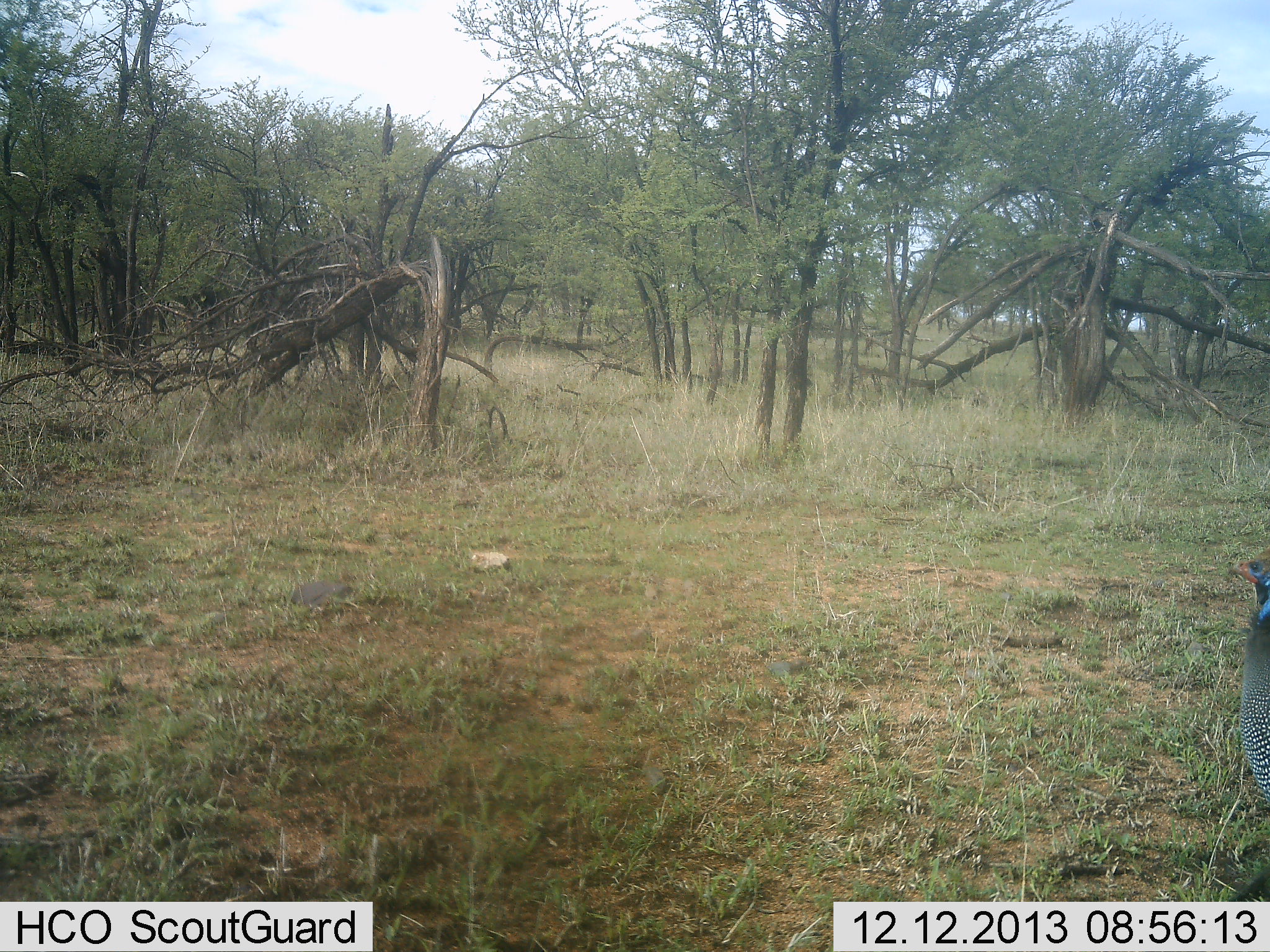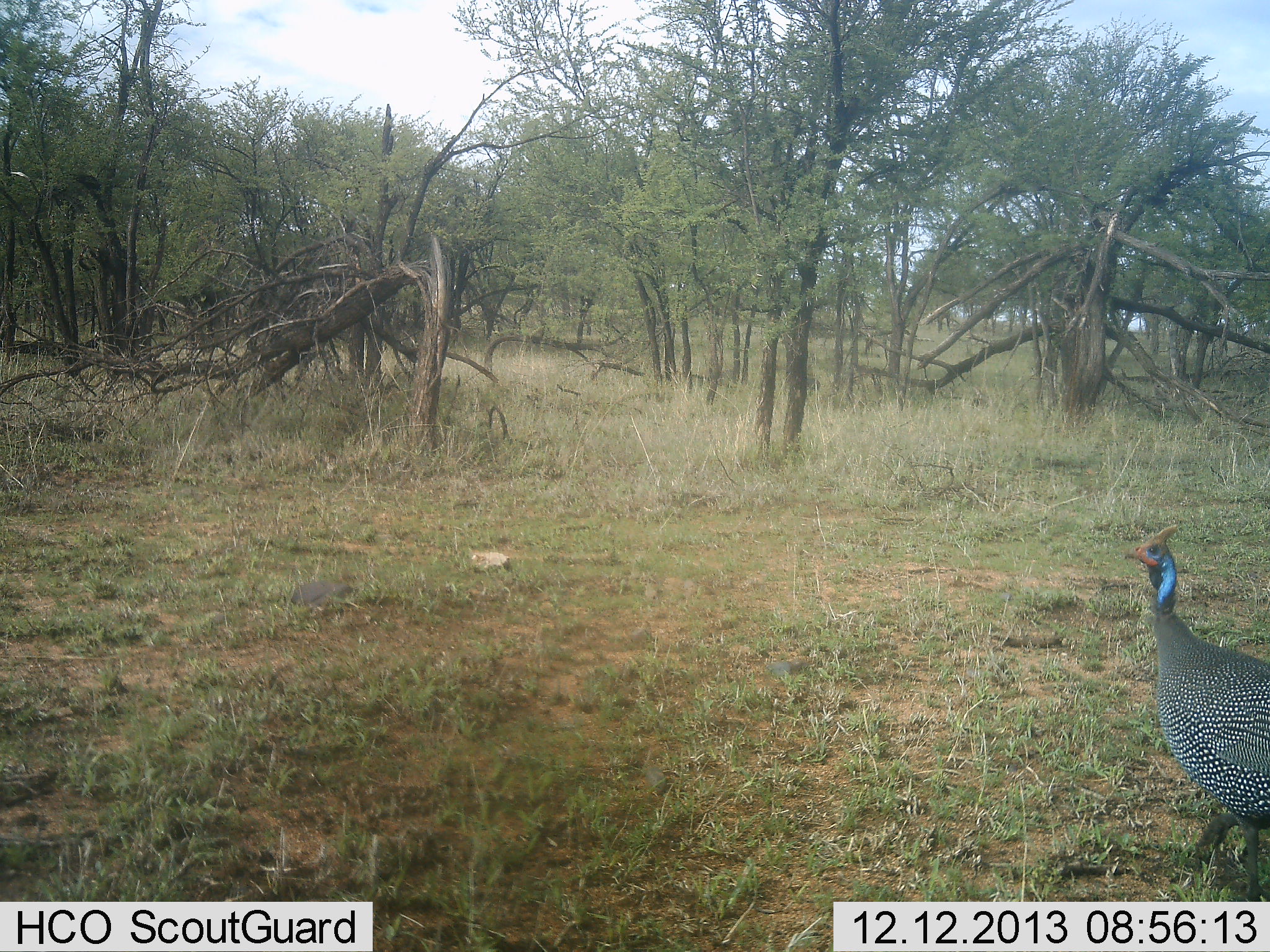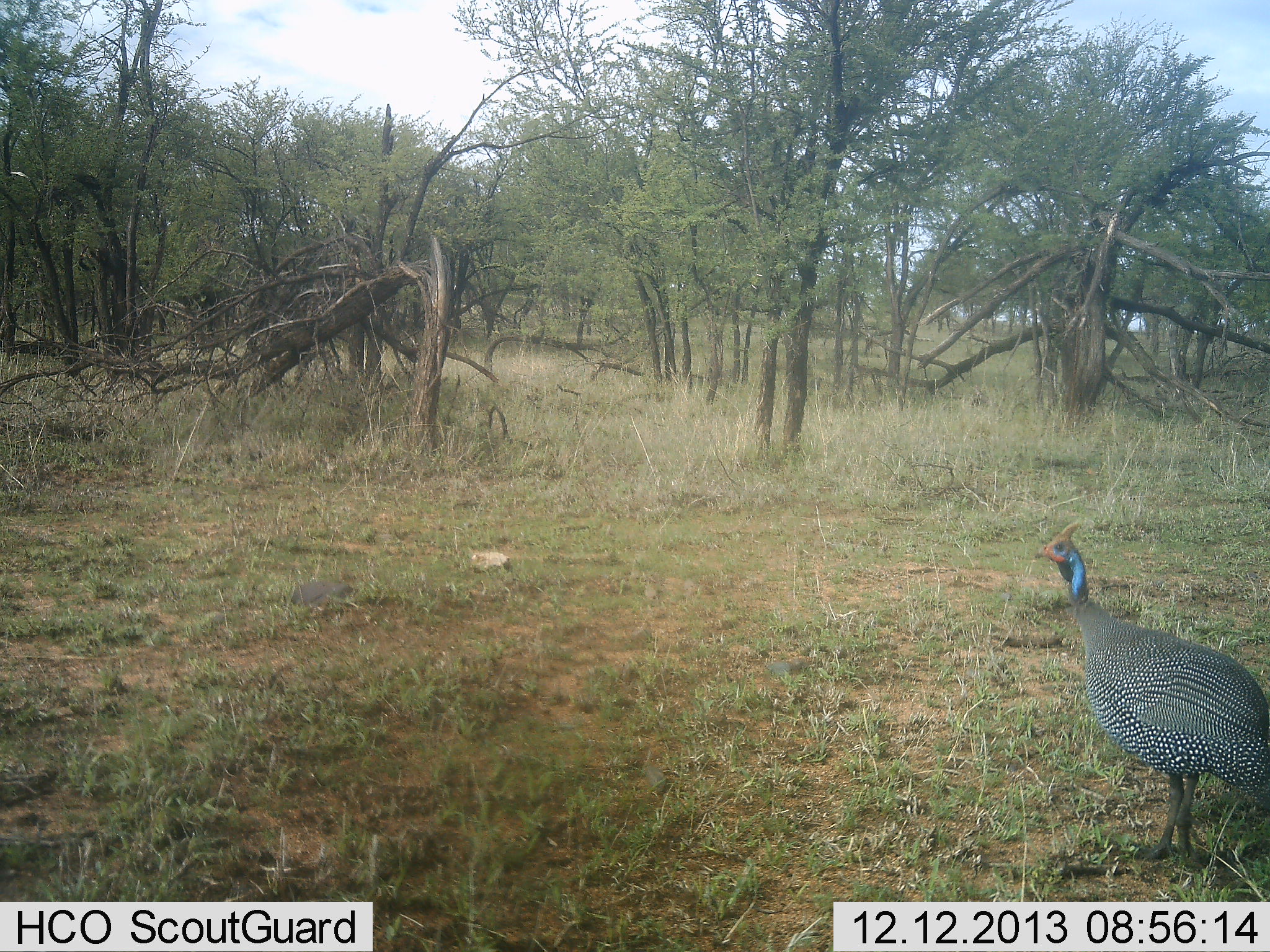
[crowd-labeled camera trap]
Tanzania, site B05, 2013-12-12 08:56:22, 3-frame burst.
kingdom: Animalia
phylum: Chordata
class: Aves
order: Galliformes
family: Numididae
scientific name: Numididae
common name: guinea fowl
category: guineafowl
Guineafowl (guinea fowl) (Numididae), count 1. Behavior (volunteer vote fractions): standing 27%, resting 0%, moving 73%, interacting 0%. Young present (vote fraction): 0%. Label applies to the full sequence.